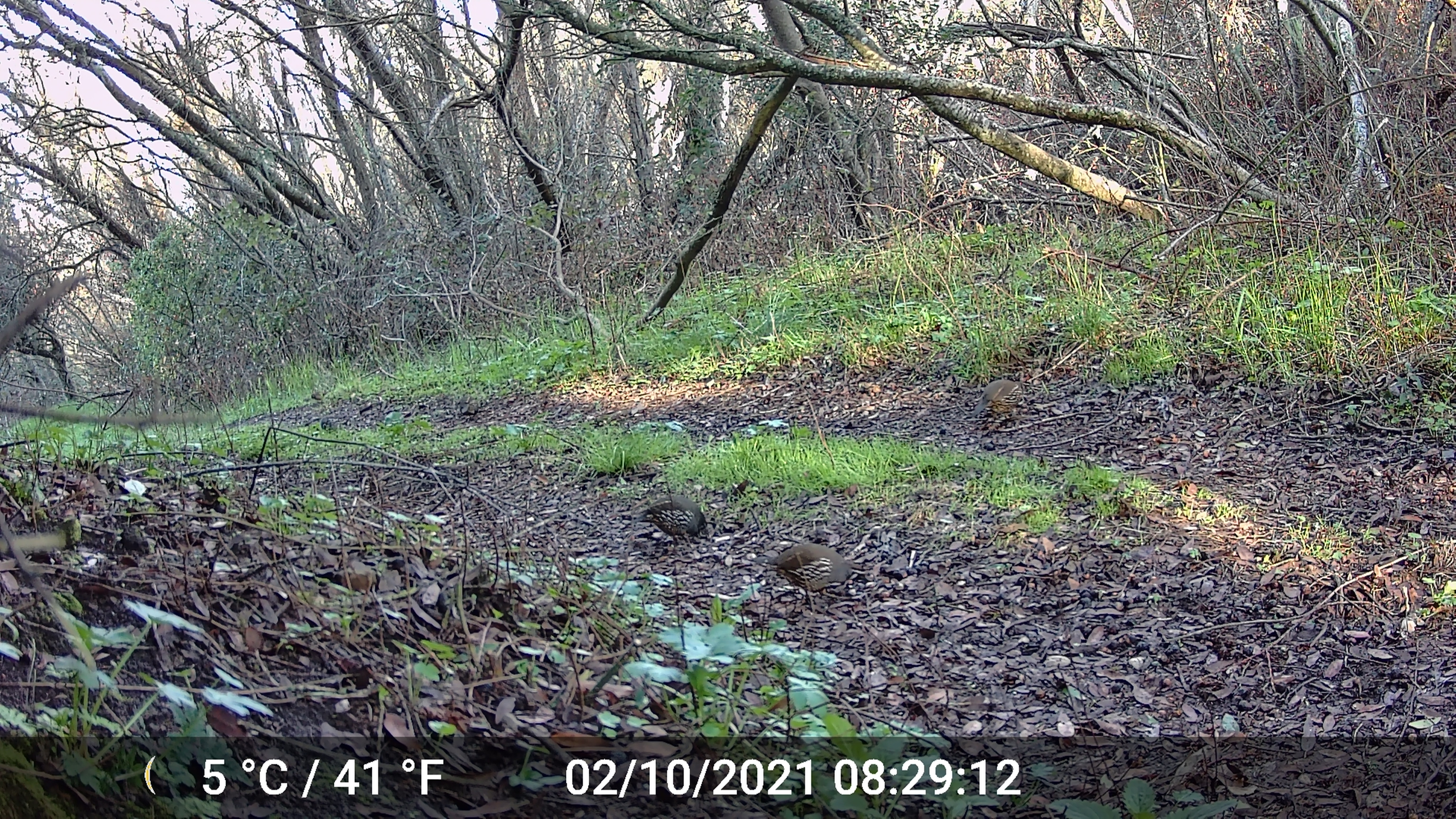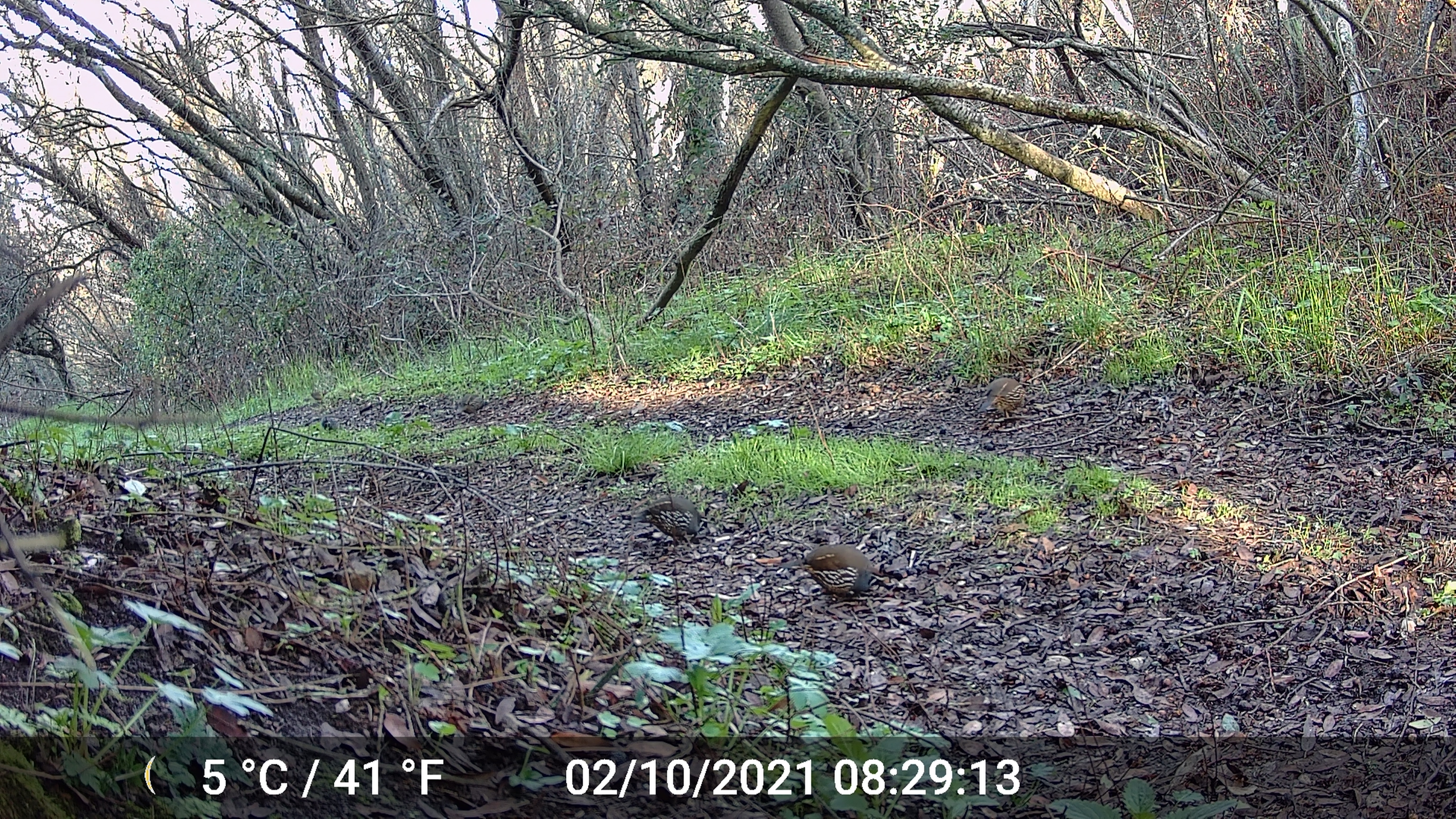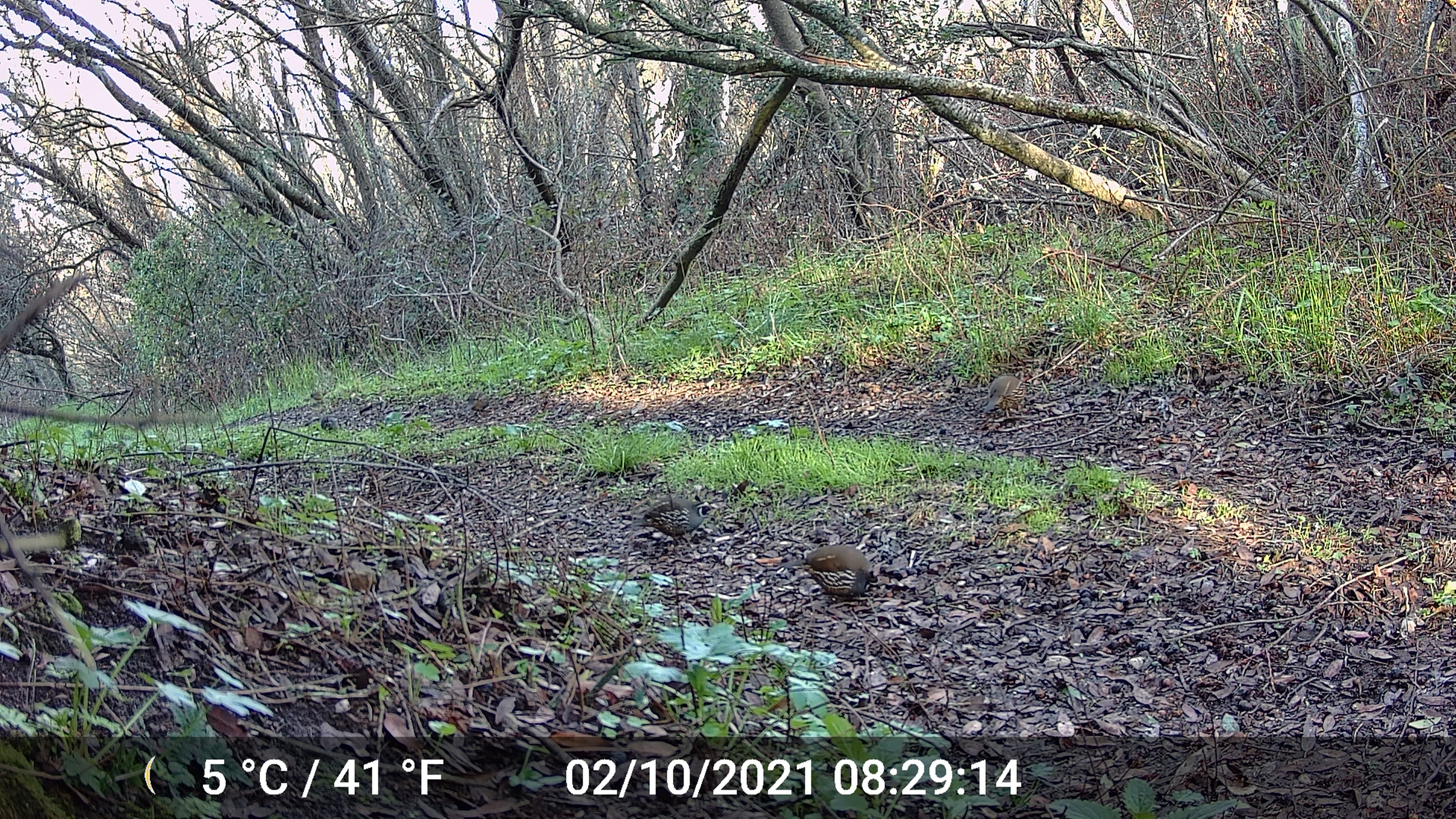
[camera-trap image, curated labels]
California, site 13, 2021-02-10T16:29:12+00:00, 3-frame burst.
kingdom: Animalia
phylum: Chordata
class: Aves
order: Galliformes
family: Odontophoridae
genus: Callipepla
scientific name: Callipepla californica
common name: california quail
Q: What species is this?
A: California quail (Callipepla californica).